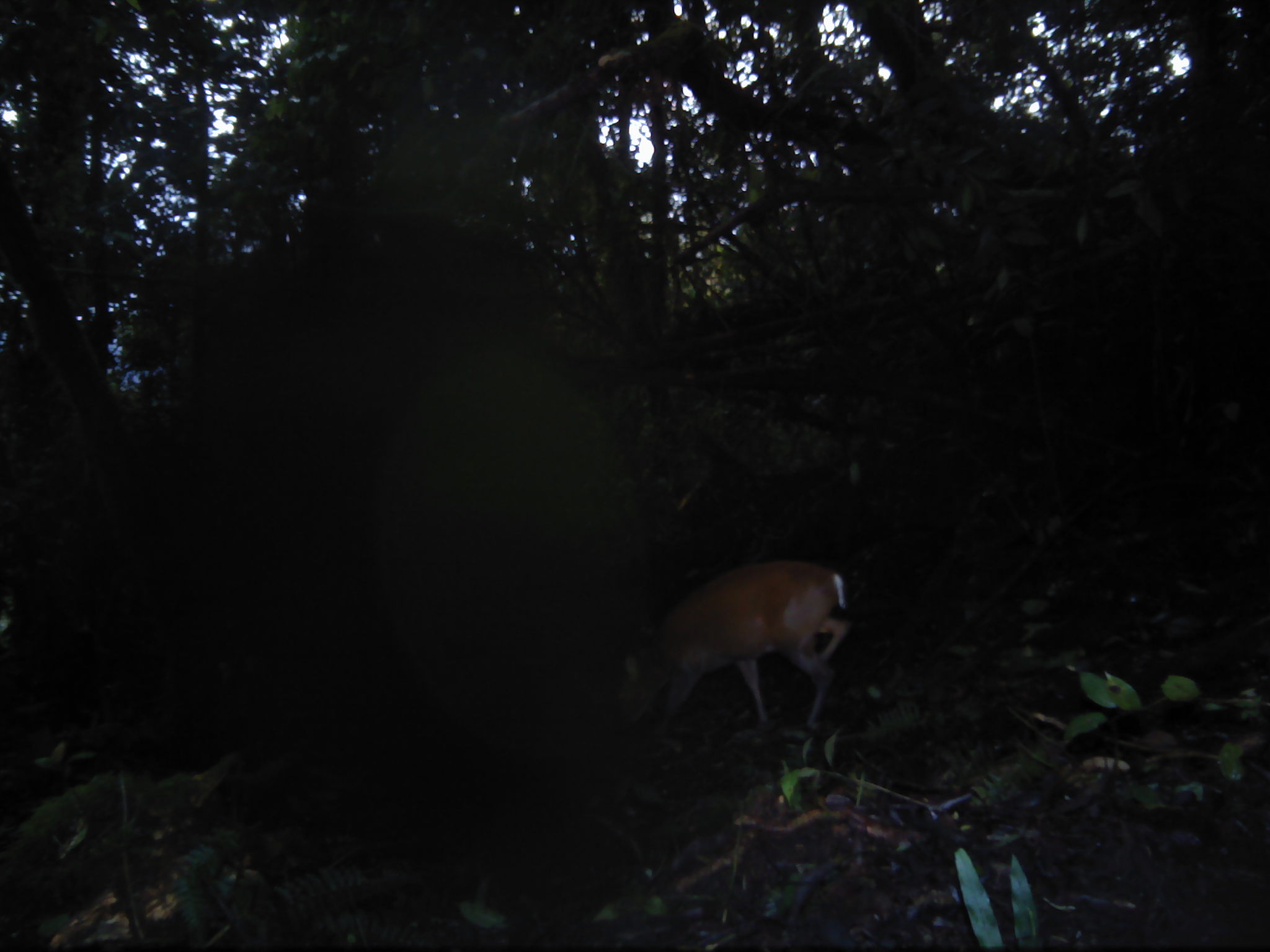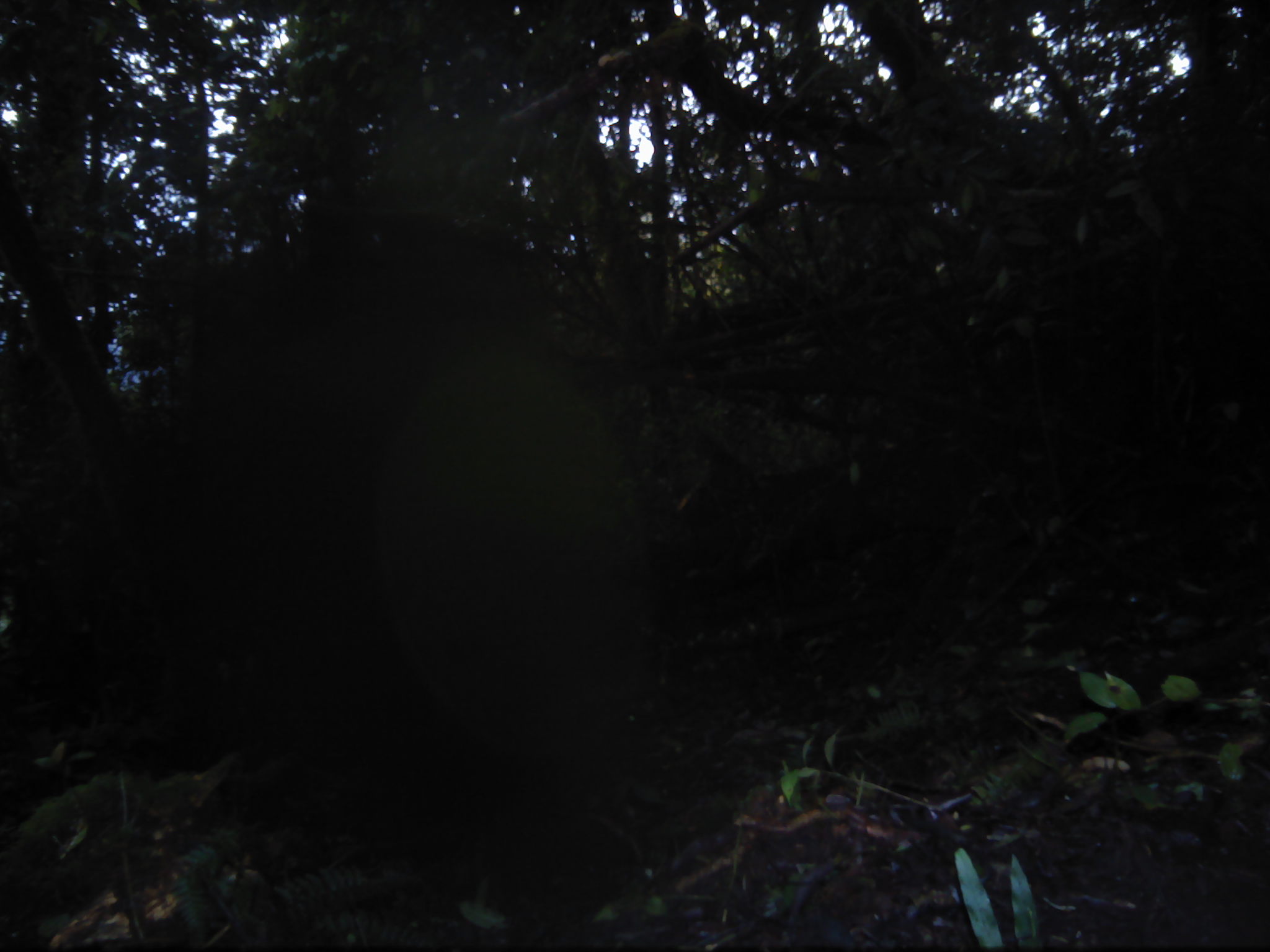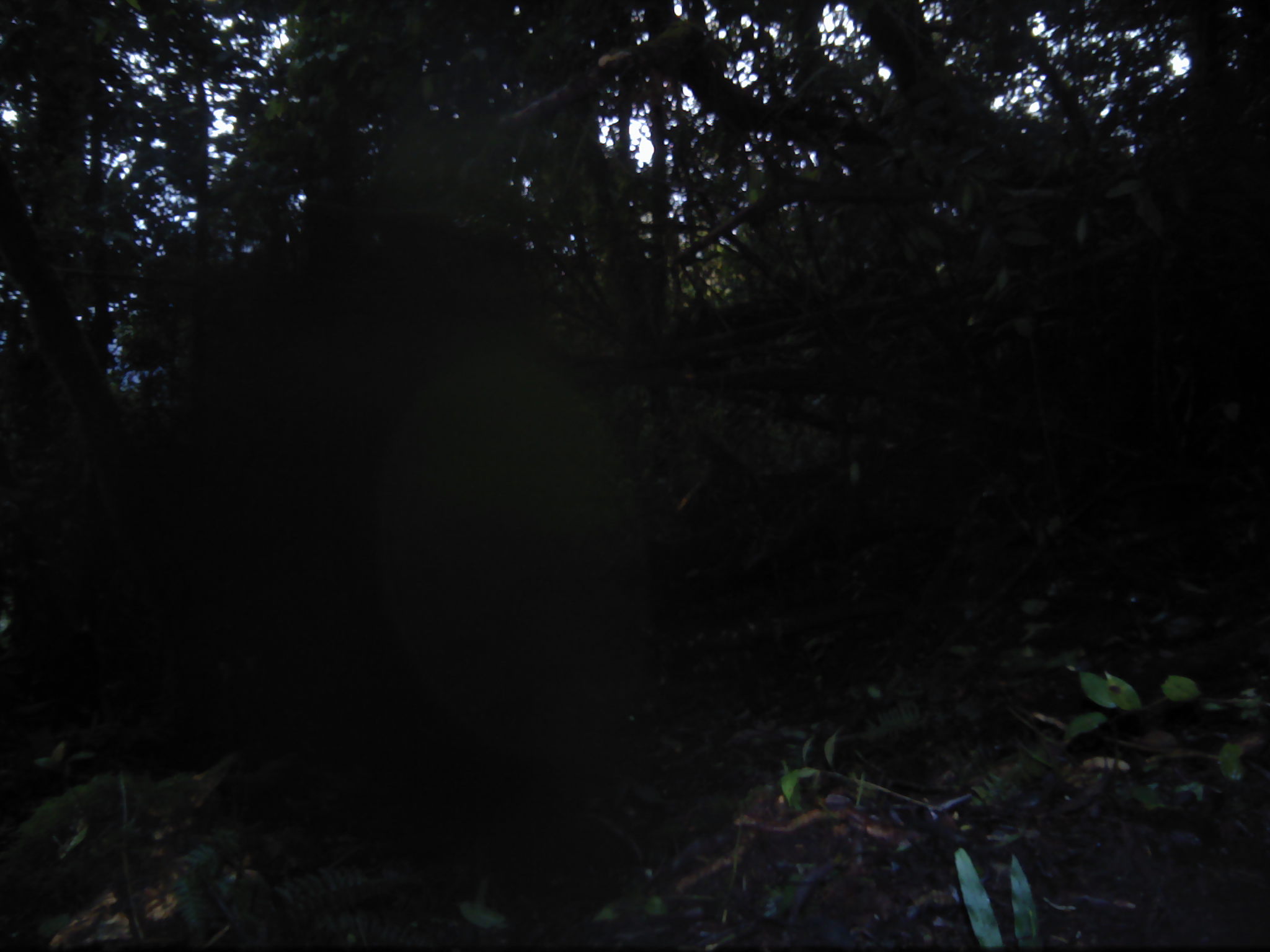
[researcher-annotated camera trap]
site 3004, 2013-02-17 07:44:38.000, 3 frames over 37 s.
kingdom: Animalia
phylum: Chordata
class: Mammalia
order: Artiodactyla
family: Cervidae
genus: Muntiacus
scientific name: Muntiacus muntjak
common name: southern red muntjac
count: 1